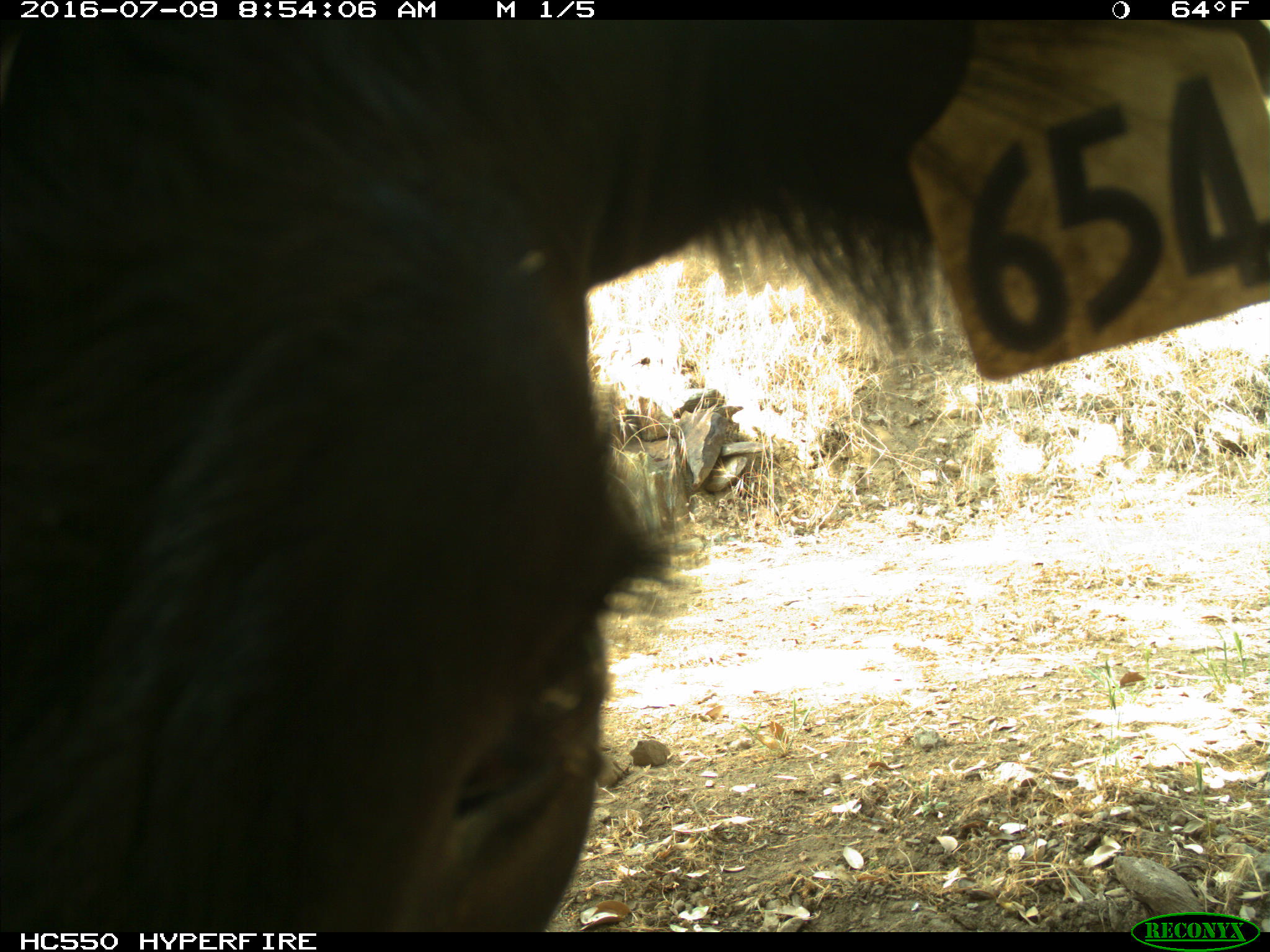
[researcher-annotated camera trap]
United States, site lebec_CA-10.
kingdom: Animalia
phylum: Chordata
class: Mammalia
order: Artiodactyla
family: Bovidae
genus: Bos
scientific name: Bos taurus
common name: domestic cow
Bos taurus (domestic cow).